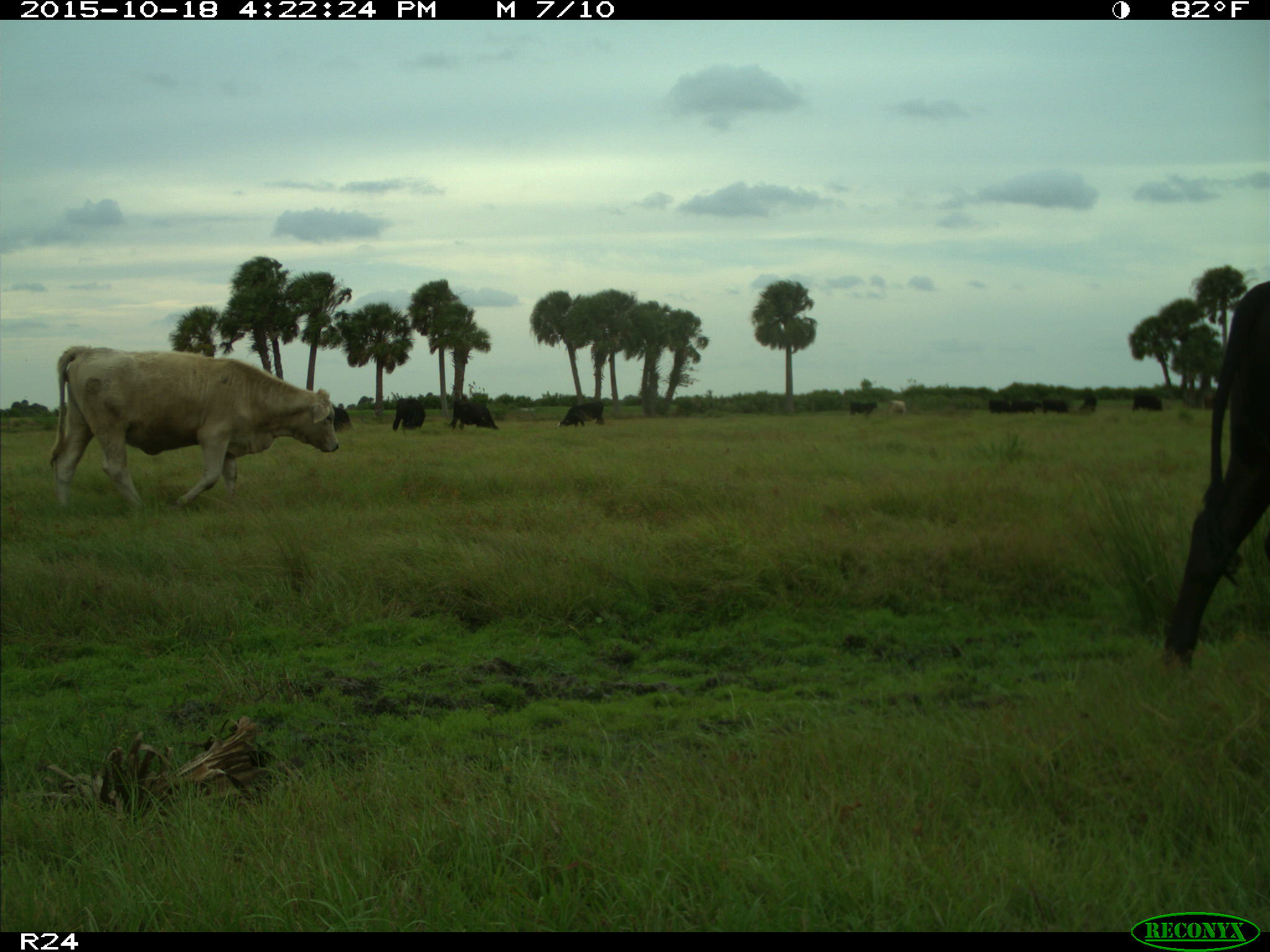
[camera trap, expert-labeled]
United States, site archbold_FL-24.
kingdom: Animalia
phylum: Chordata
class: Mammalia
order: Artiodactyla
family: Bovidae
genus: Bos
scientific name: Bos taurus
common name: domestic cow